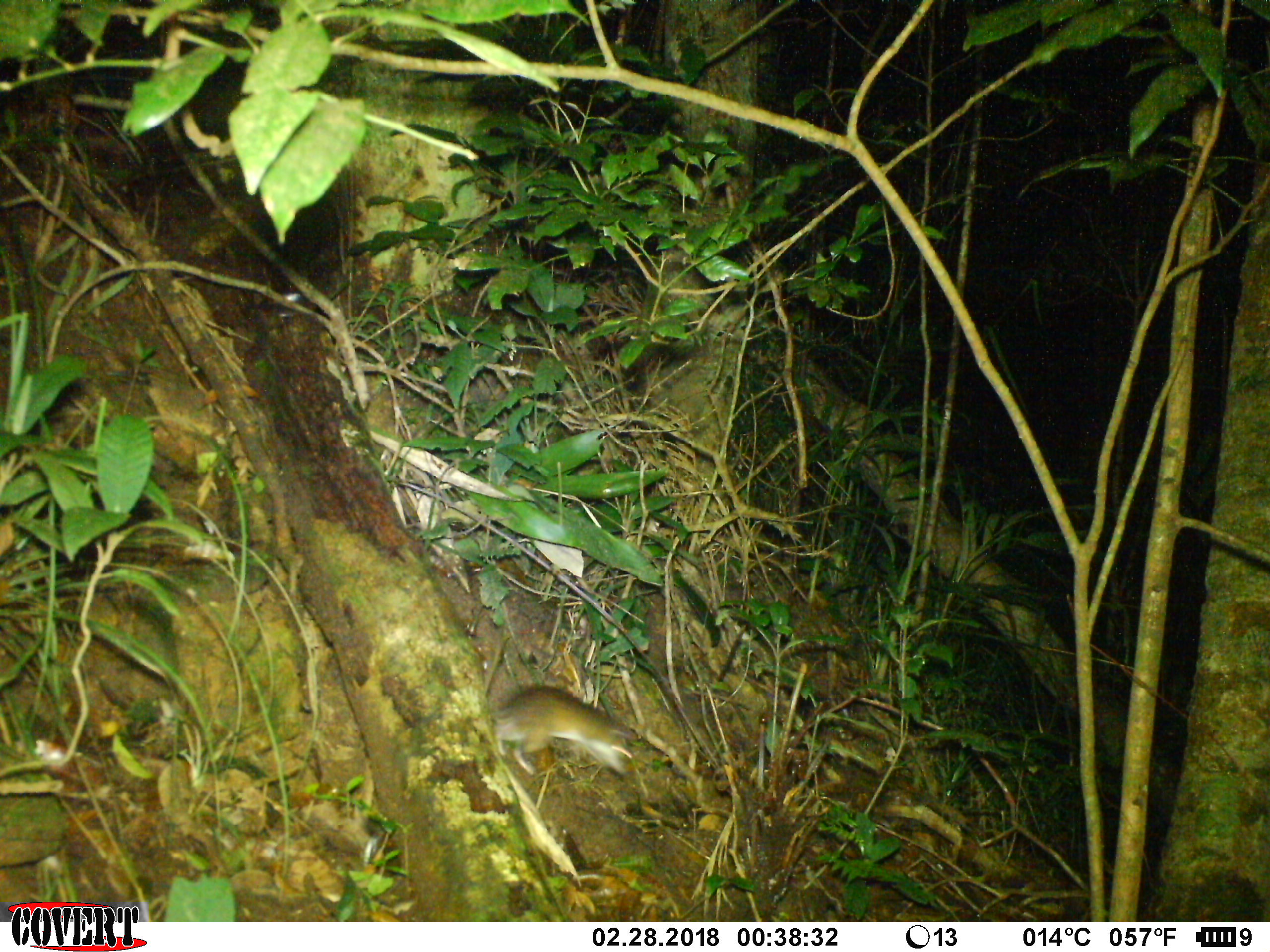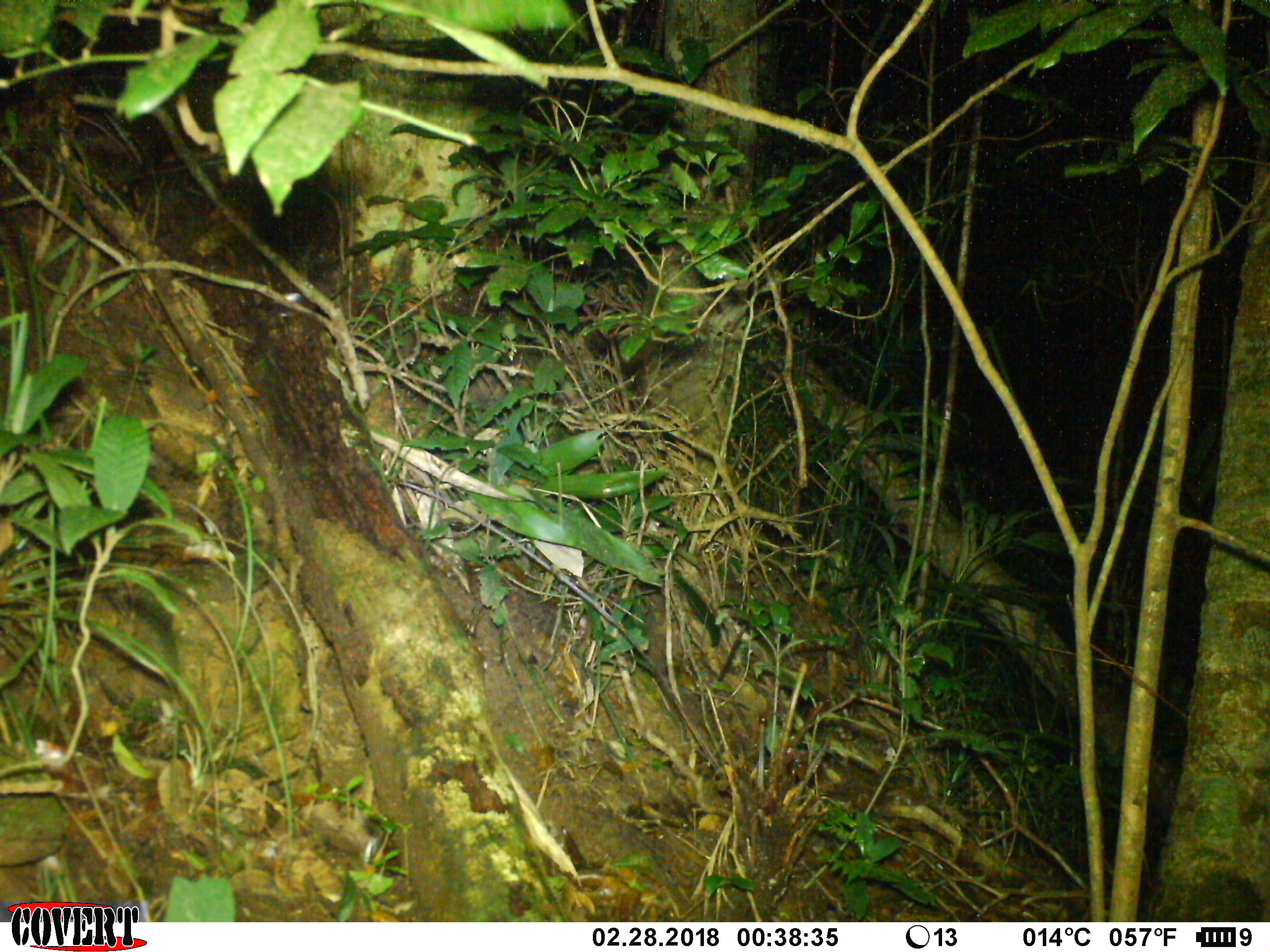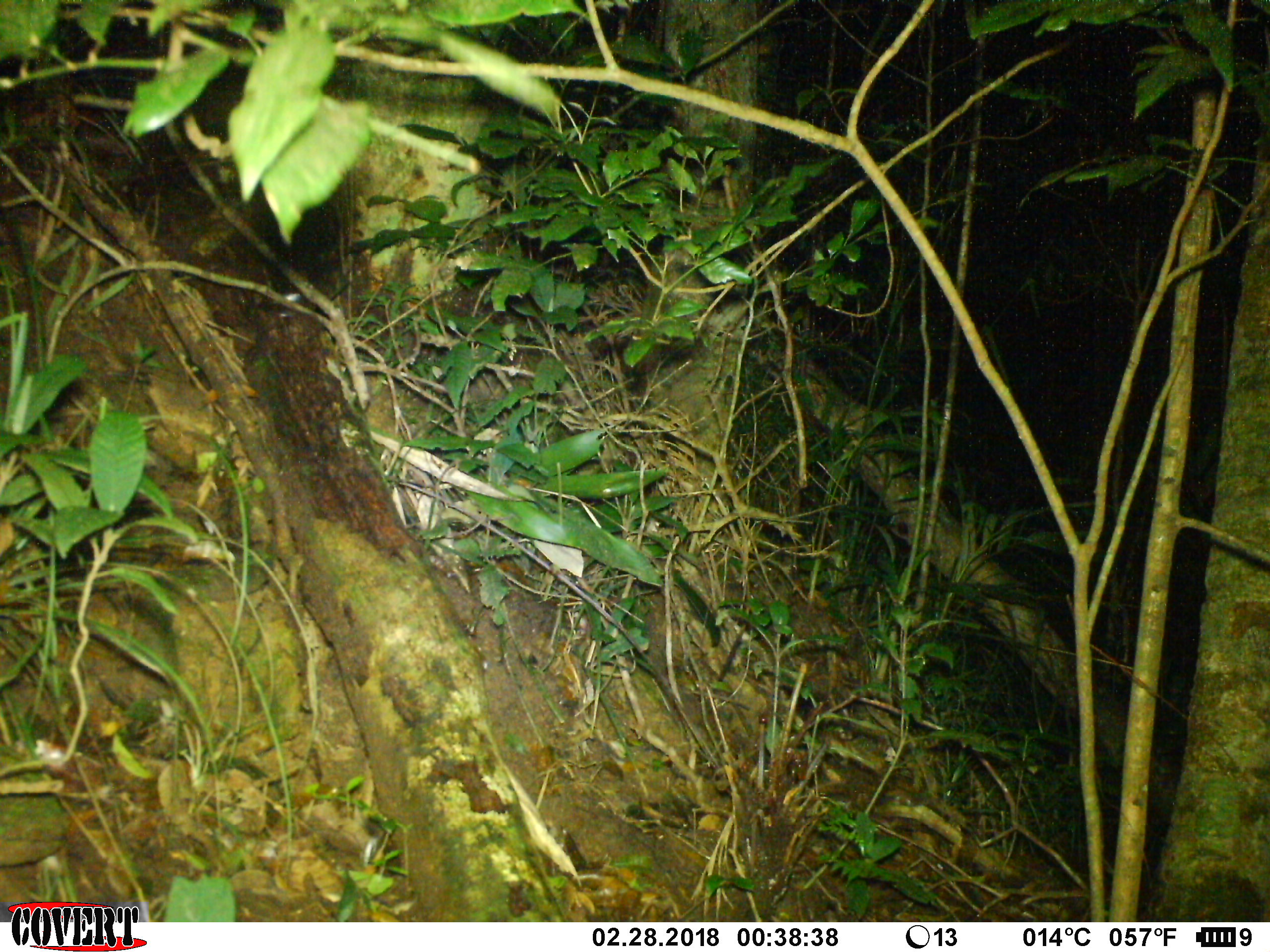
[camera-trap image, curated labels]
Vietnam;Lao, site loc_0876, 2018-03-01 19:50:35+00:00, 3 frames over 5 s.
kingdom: Animalia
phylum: Chordata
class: Mammalia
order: Rodentia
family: Muridae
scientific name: Muridae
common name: old-world mice and rats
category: unidentified murid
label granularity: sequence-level